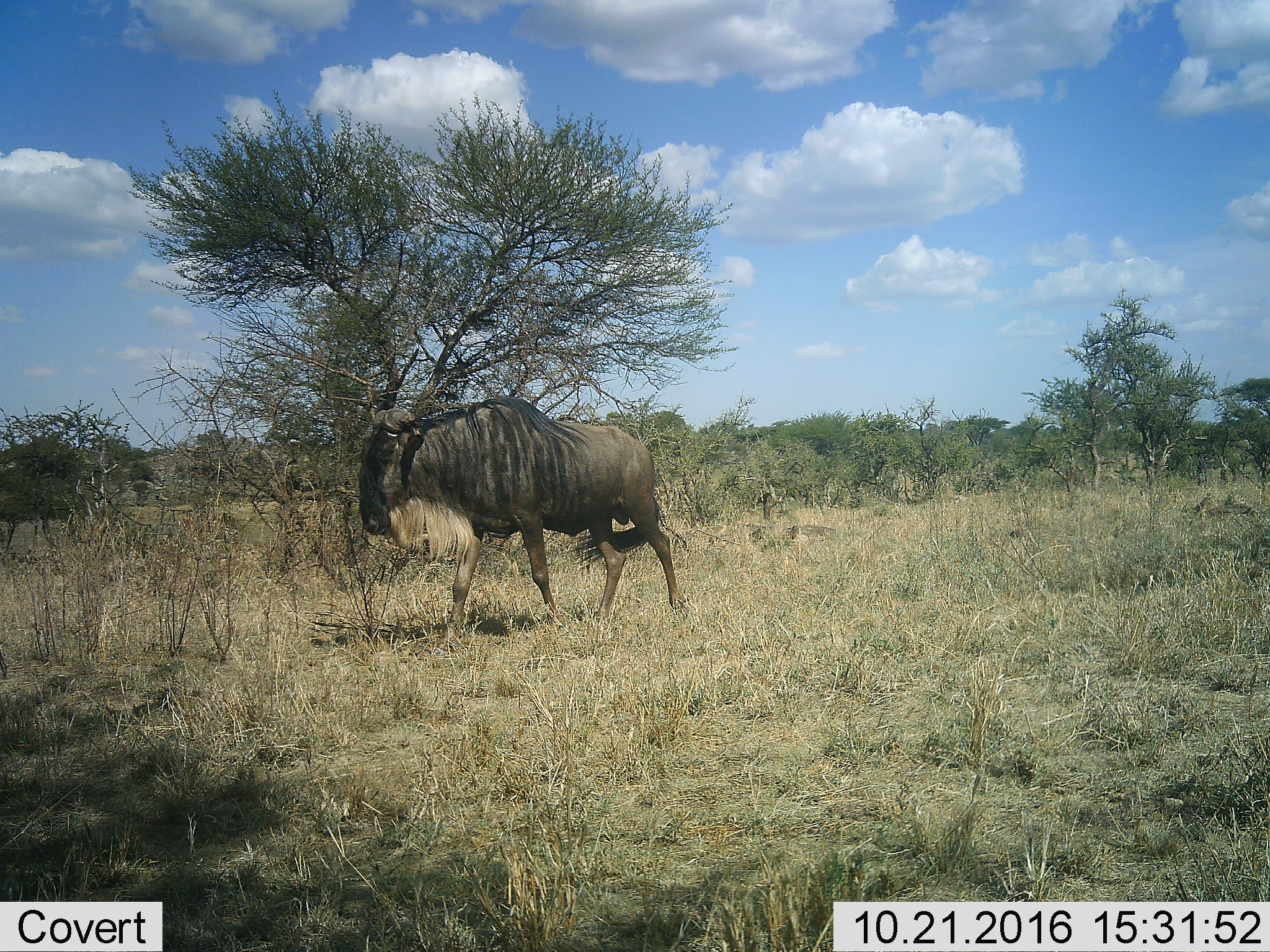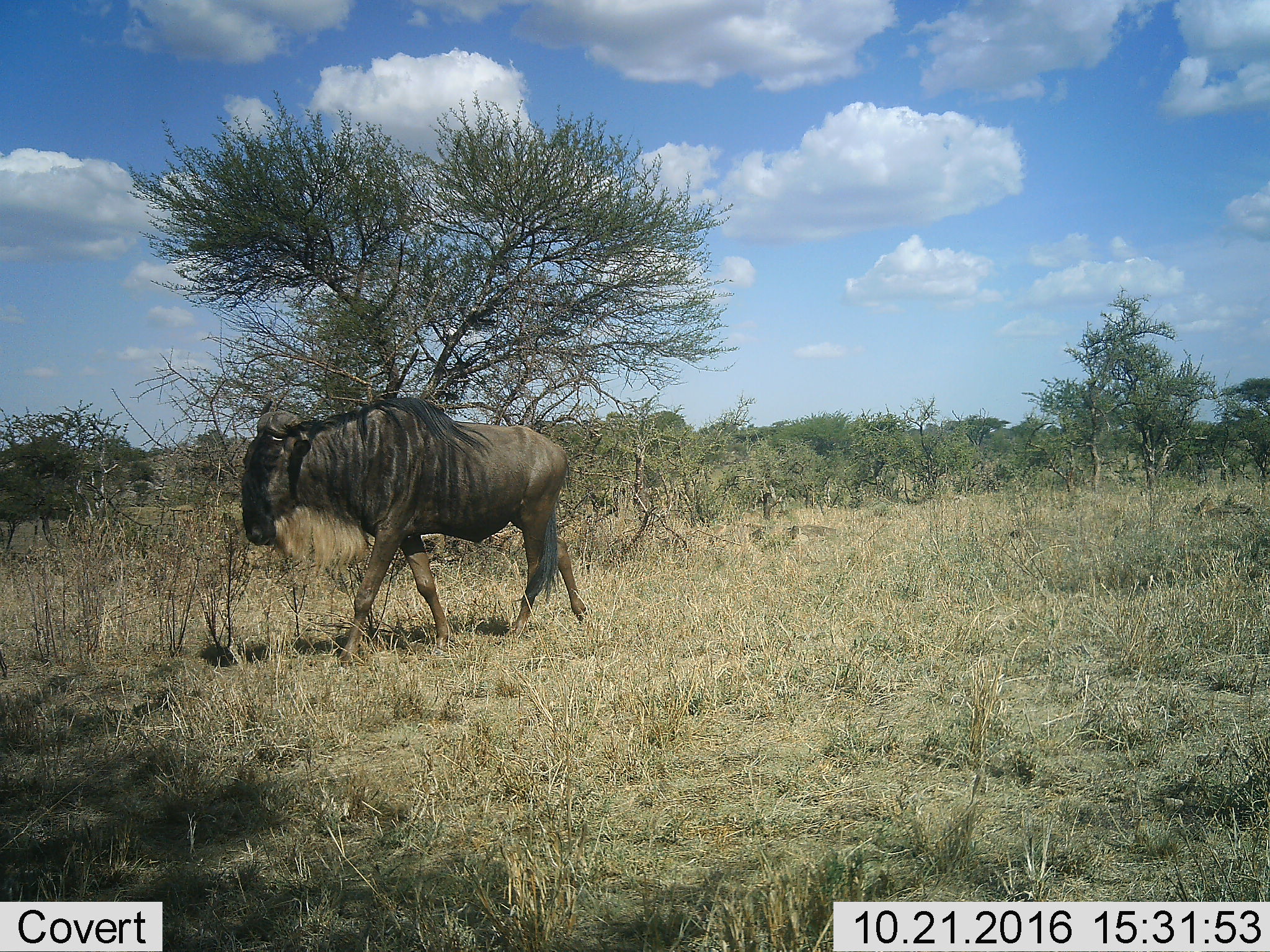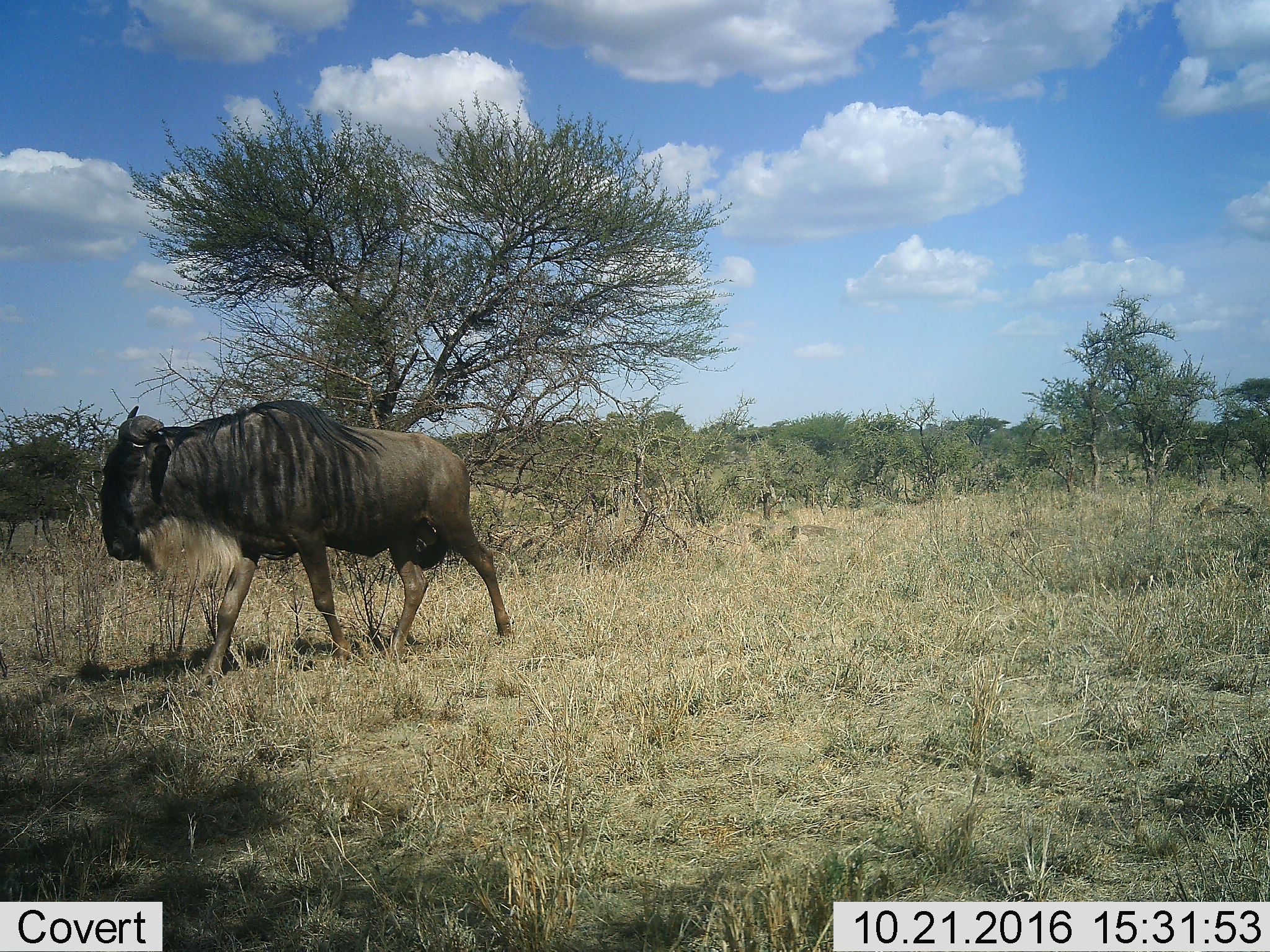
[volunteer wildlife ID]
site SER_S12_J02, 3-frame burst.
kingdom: Animalia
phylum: Chordata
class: Mammalia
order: Artiodactyla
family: Bovidae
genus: Connochaetes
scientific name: Connochaetes taurinus taurinus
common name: blue wildebeest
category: wildebeestblue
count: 1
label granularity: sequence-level